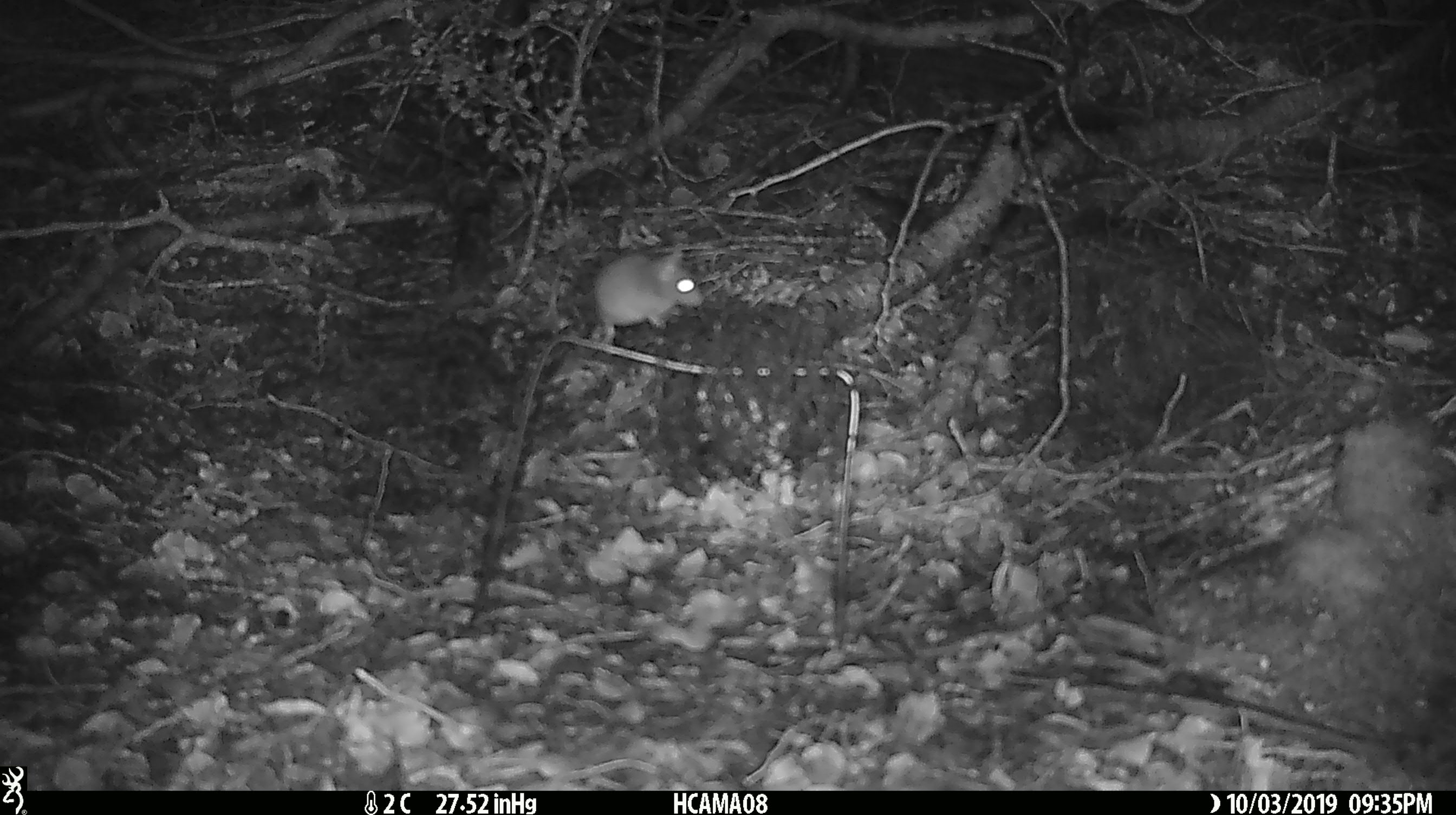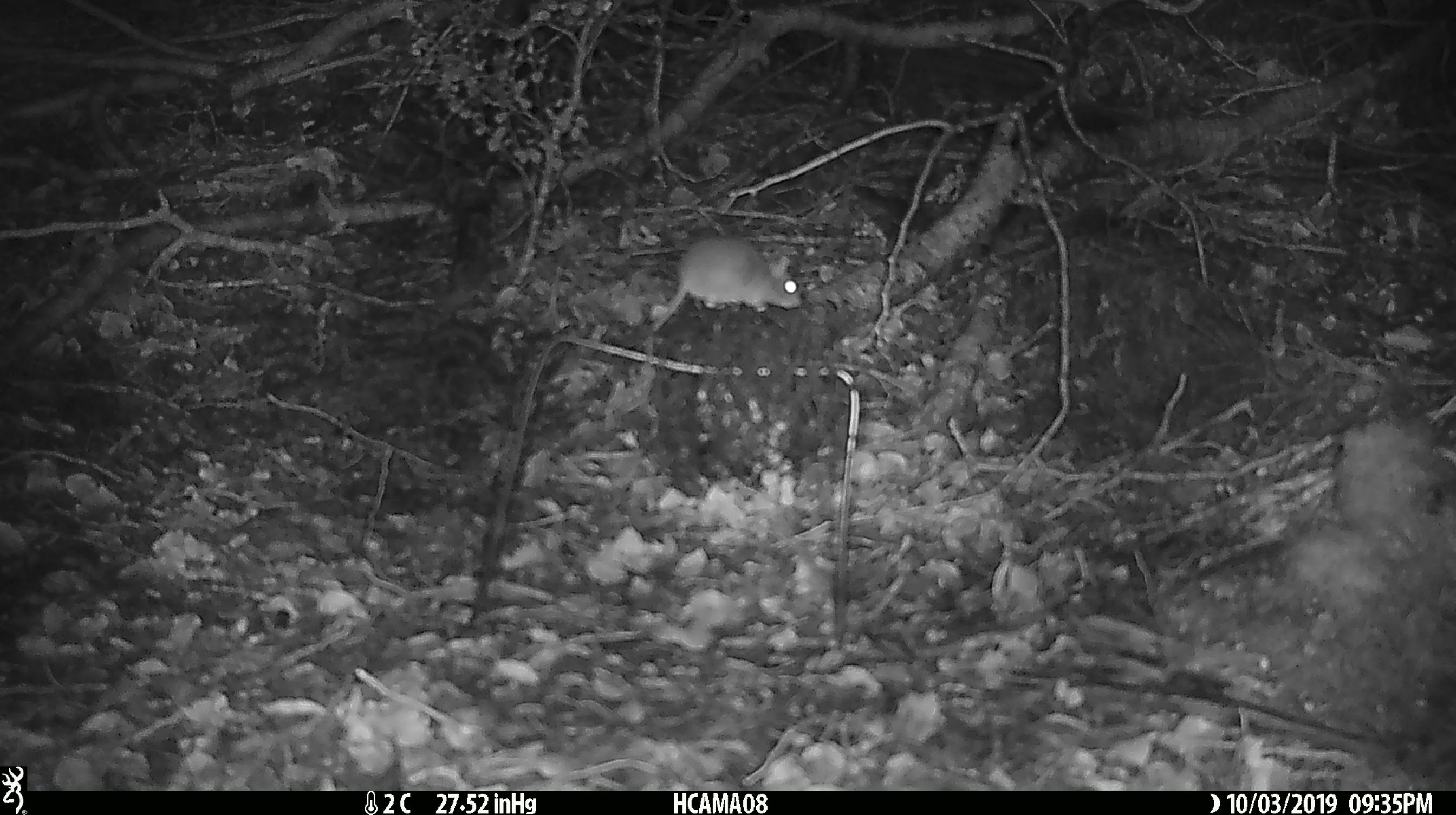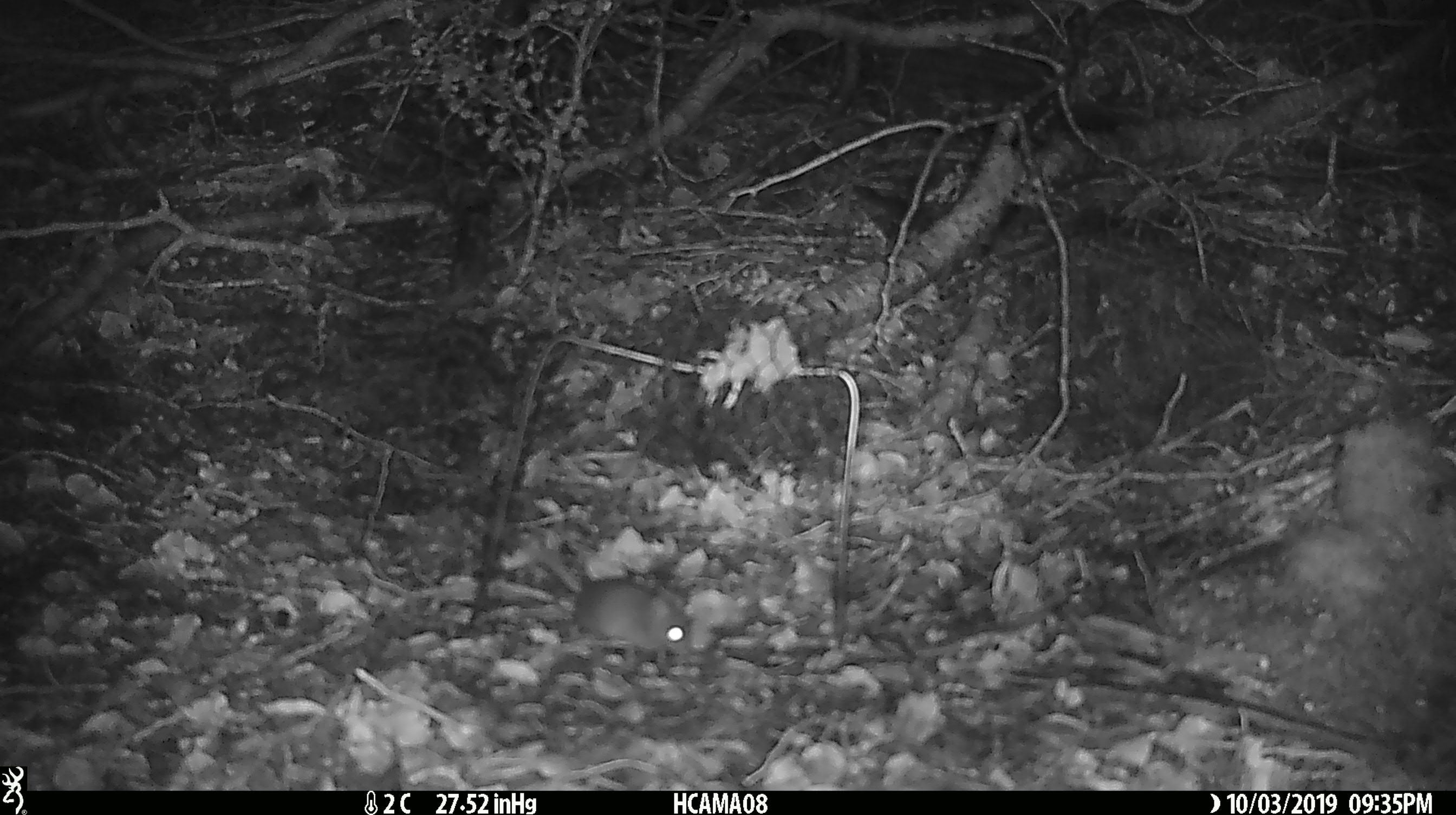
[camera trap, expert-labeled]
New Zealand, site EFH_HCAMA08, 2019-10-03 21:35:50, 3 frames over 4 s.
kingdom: Animalia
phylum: Chordata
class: Mammalia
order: Rodentia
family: Muridae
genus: Mus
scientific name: Mus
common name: mouse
Mouse (Mus).